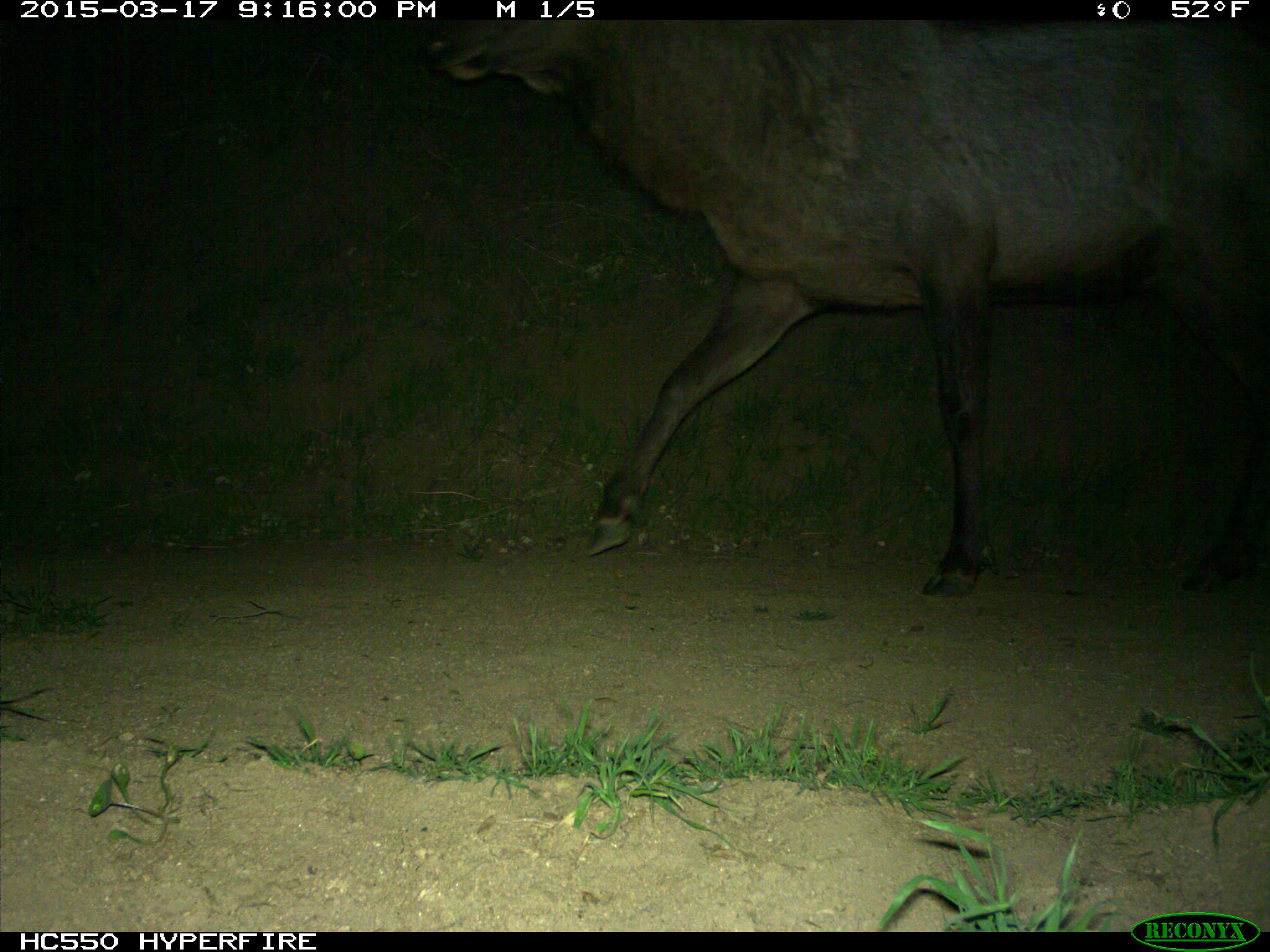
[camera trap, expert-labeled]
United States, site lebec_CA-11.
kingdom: Animalia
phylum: Chordata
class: Mammalia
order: Artiodactyla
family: Cervidae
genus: Cervus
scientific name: Cervus canadensis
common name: elk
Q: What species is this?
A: Cervus canadensis (elk).